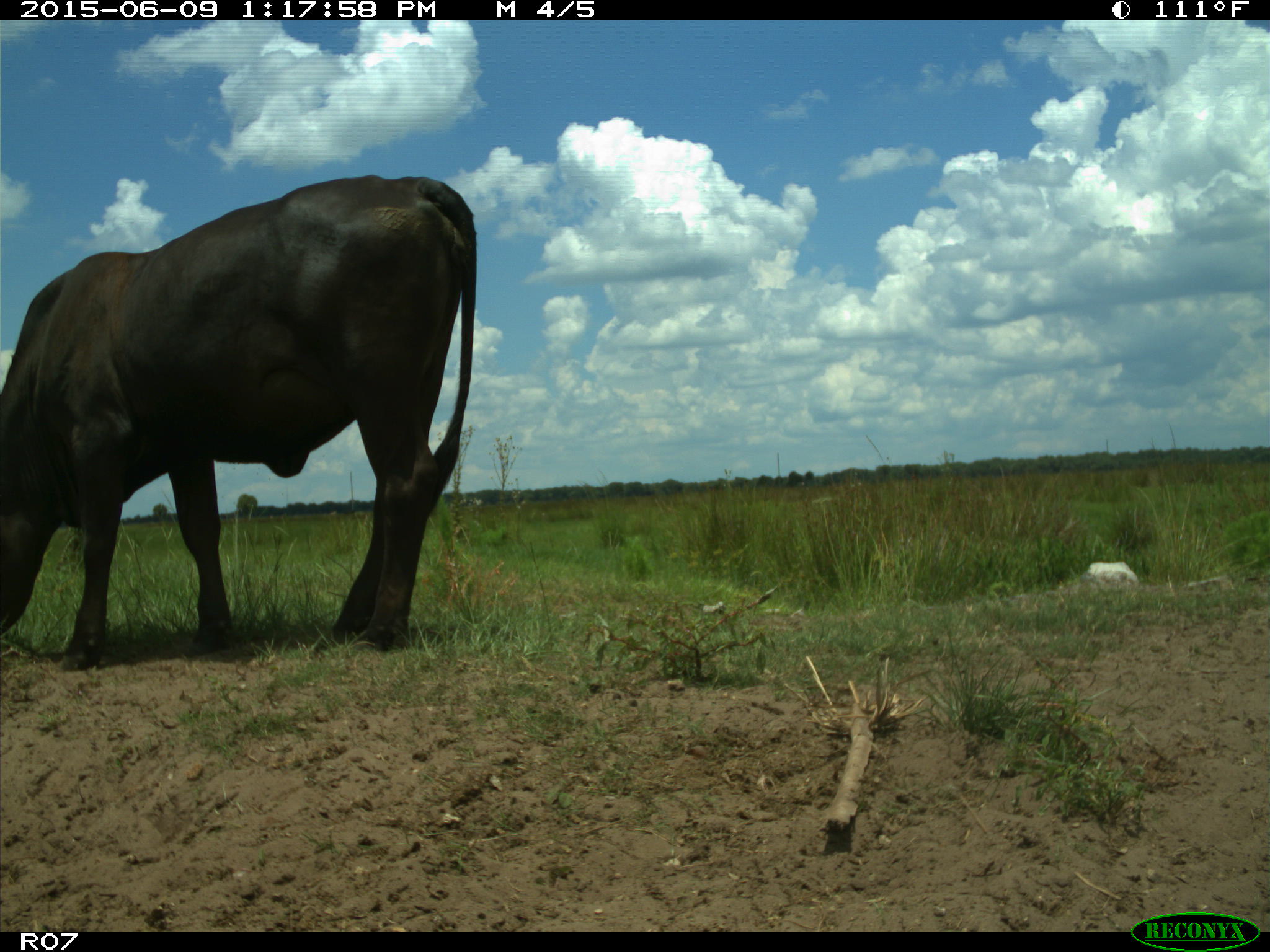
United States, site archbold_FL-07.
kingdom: Animalia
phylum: Chordata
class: Mammalia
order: Artiodactyla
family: Bovidae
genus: Bos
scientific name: Bos taurus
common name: domestic cow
Bos taurus (domestic cow).